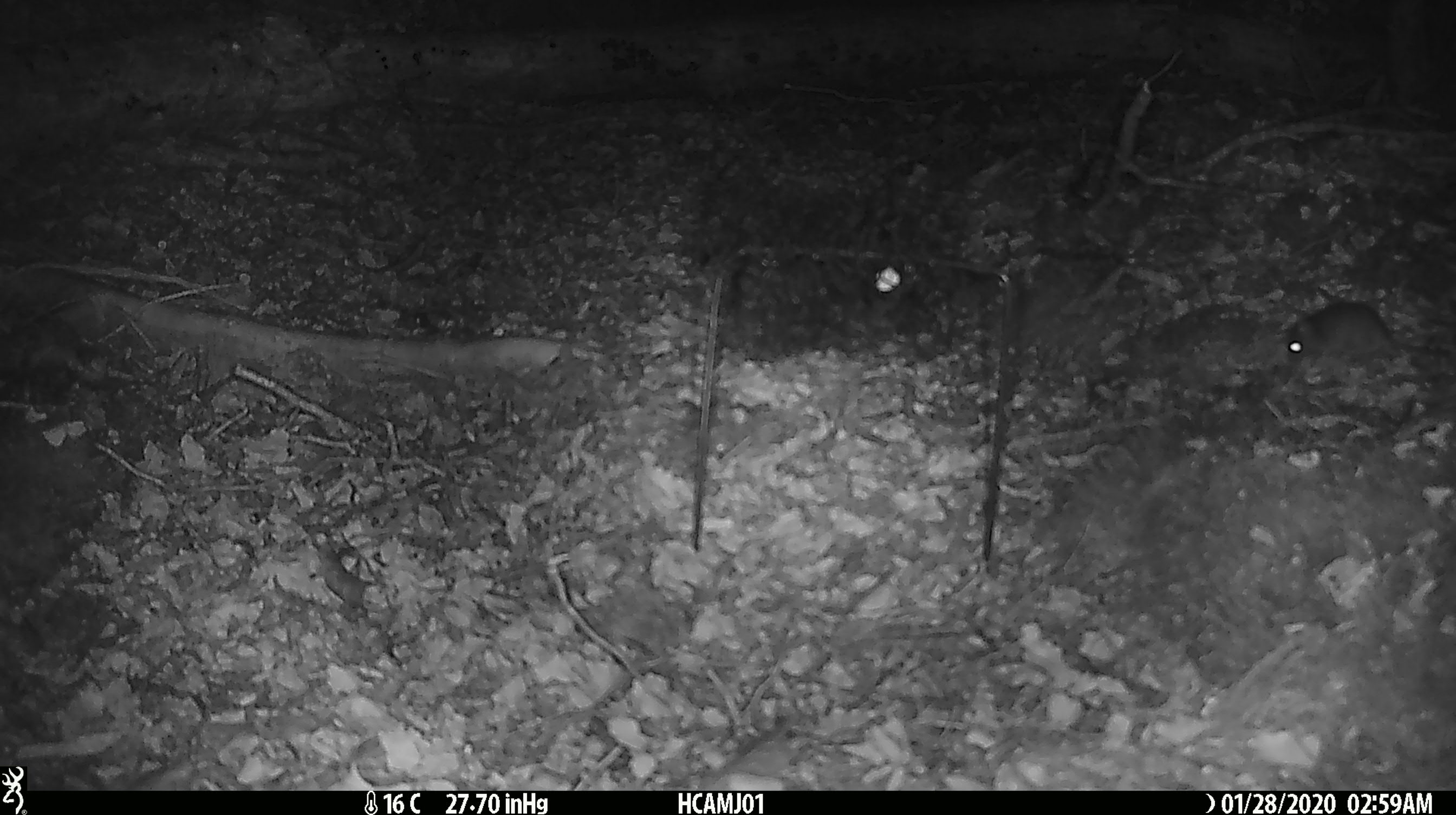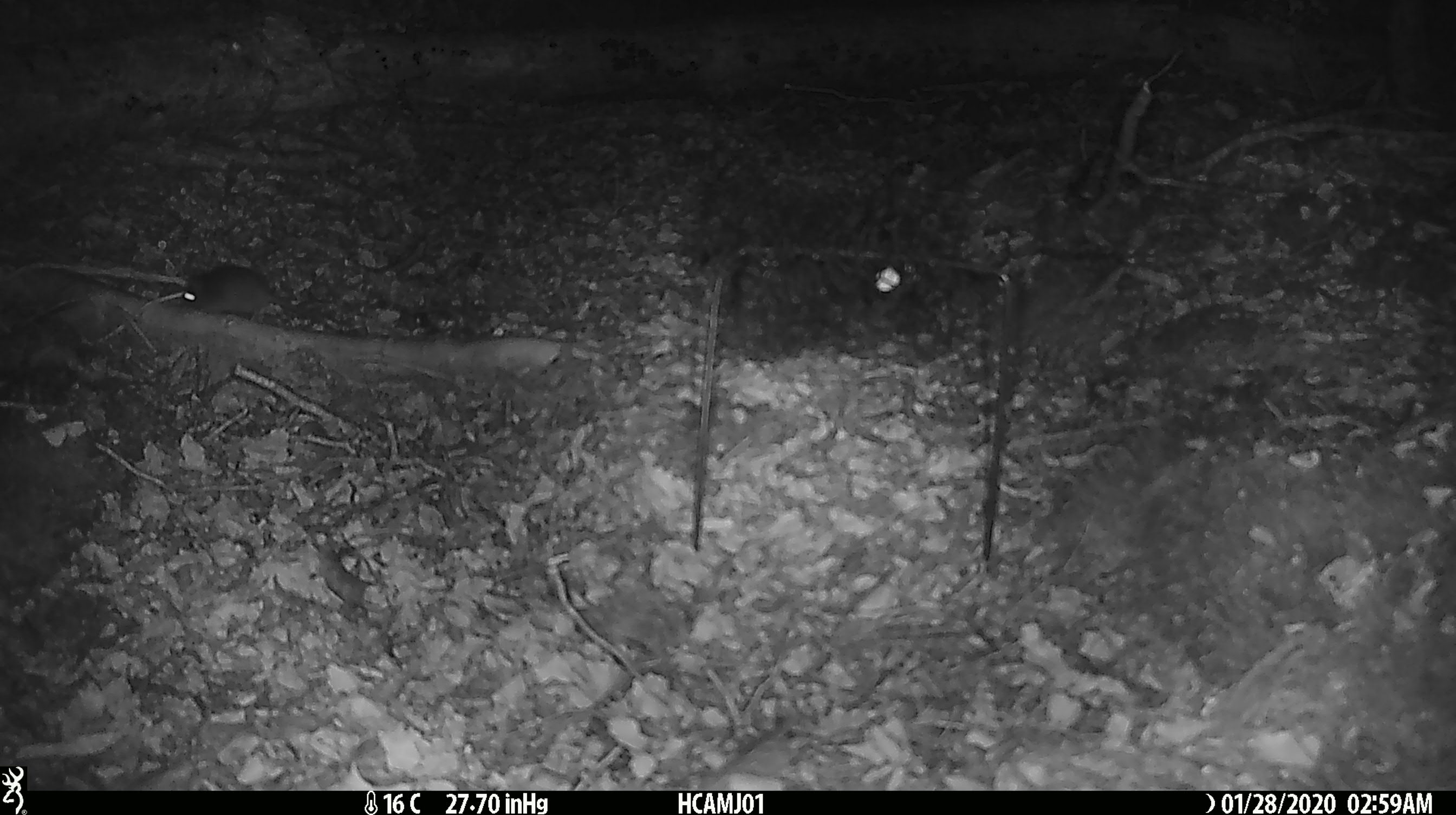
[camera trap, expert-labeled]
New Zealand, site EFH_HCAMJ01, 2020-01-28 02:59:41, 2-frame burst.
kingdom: Animalia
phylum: Chordata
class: Mammalia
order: Rodentia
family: Muridae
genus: Mus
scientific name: Mus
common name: mouse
Mouse (Mus).